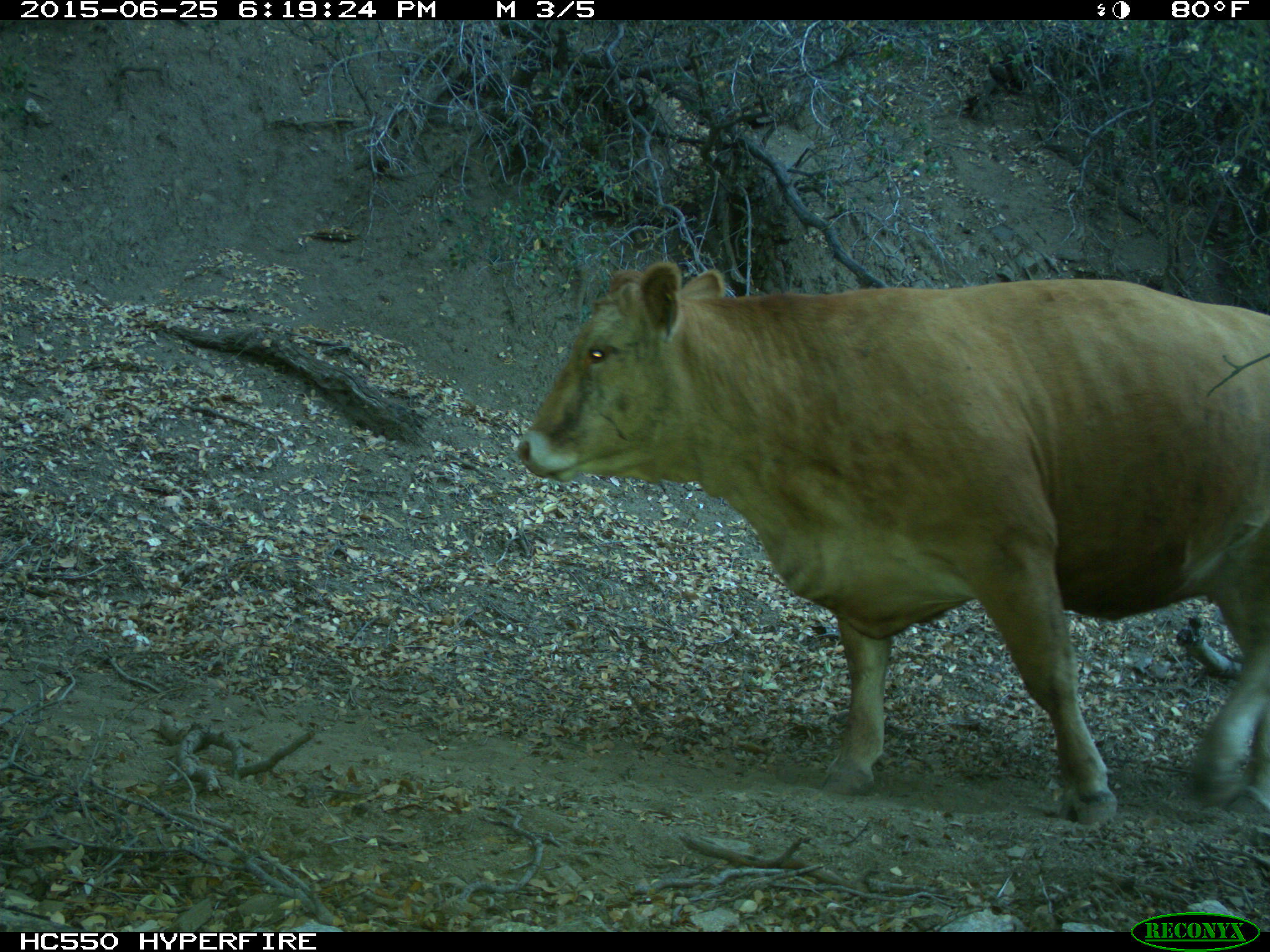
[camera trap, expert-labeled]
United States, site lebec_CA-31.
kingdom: Animalia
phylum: Chordata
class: Mammalia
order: Artiodactyla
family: Bovidae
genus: Bos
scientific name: Bos taurus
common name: domestic cow